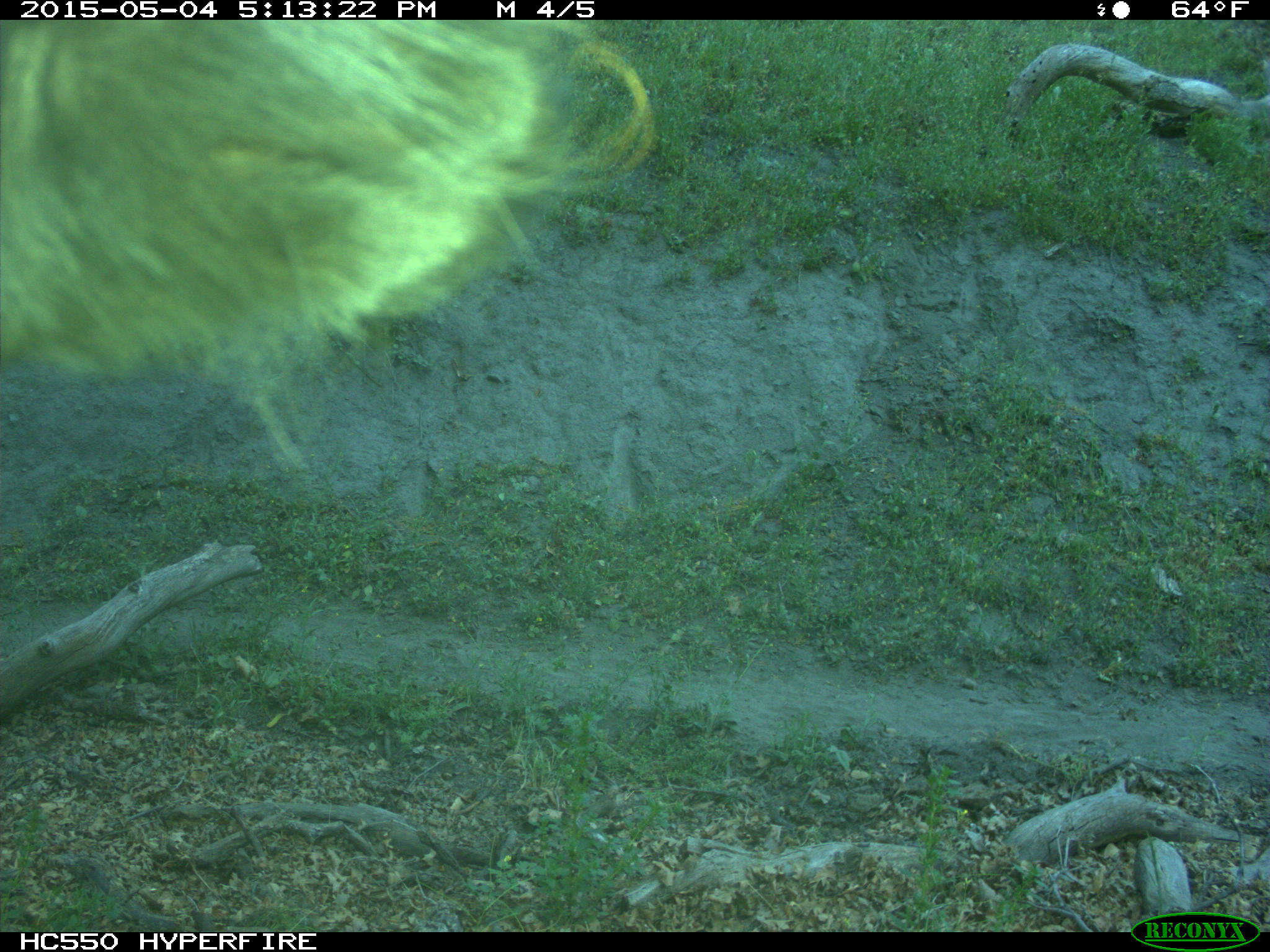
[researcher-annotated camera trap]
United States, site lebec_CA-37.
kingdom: Animalia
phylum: Chordata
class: Mammalia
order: Artiodactyla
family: Bovidae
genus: Bos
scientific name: Bos taurus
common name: domestic cow